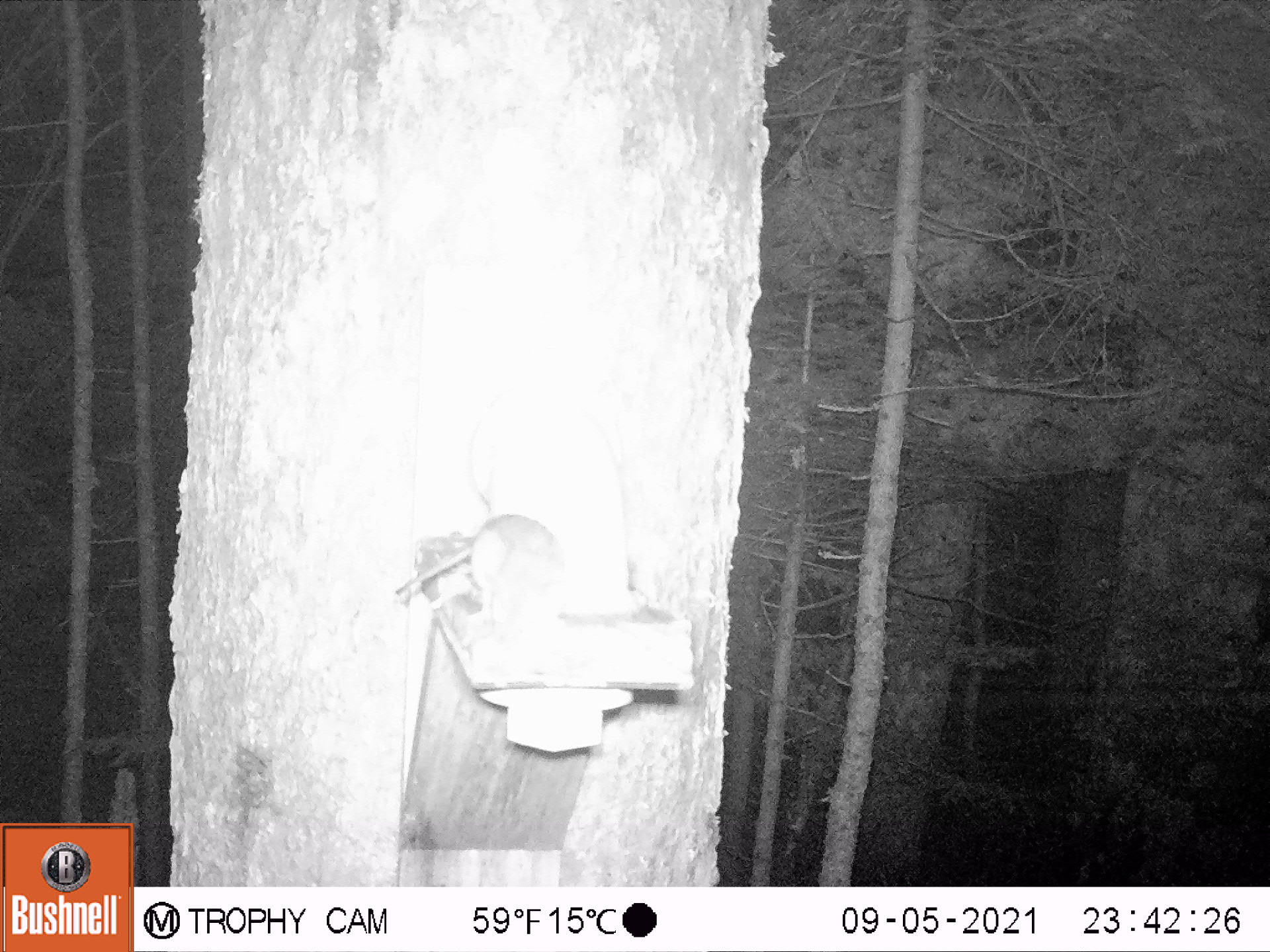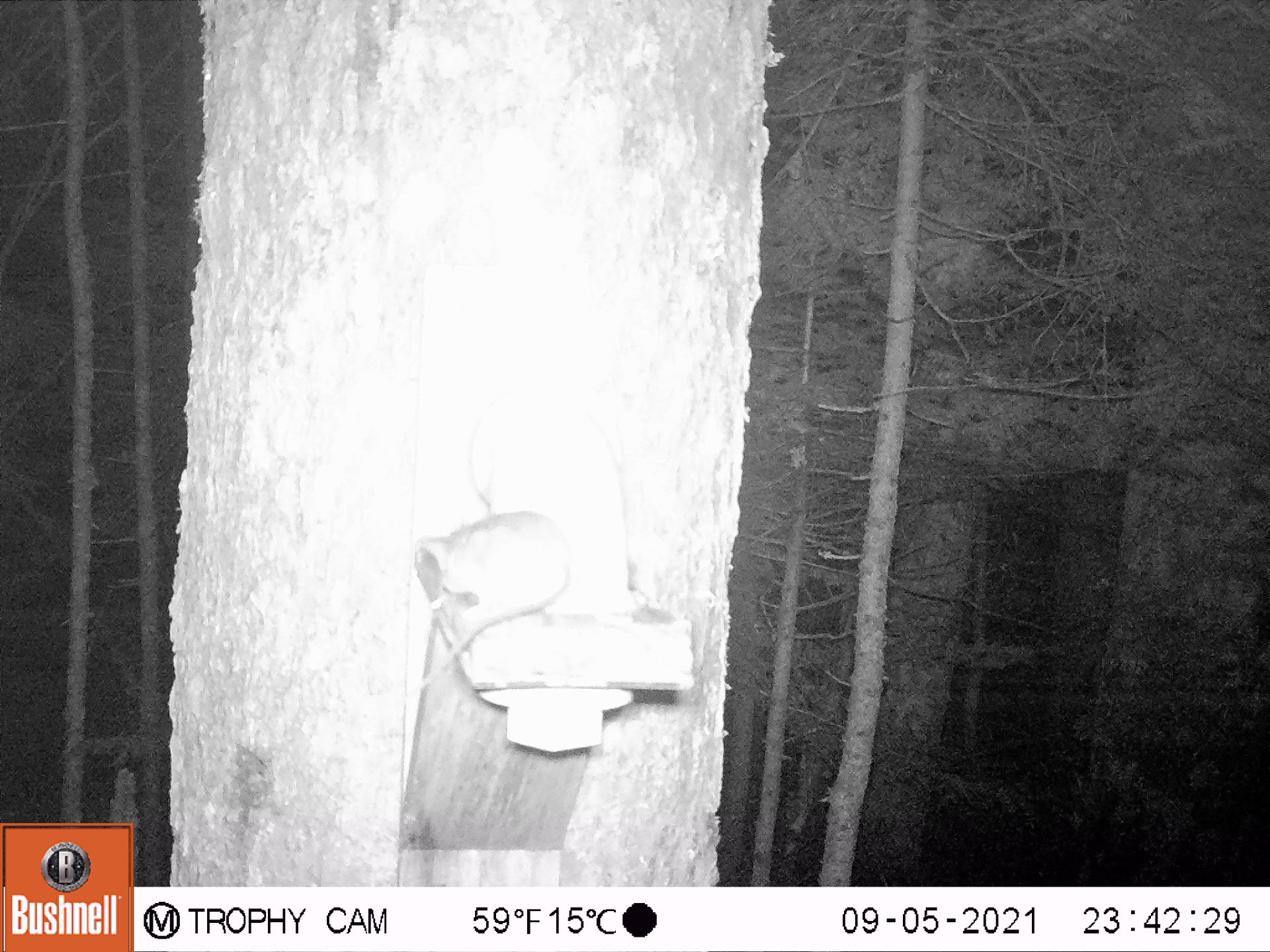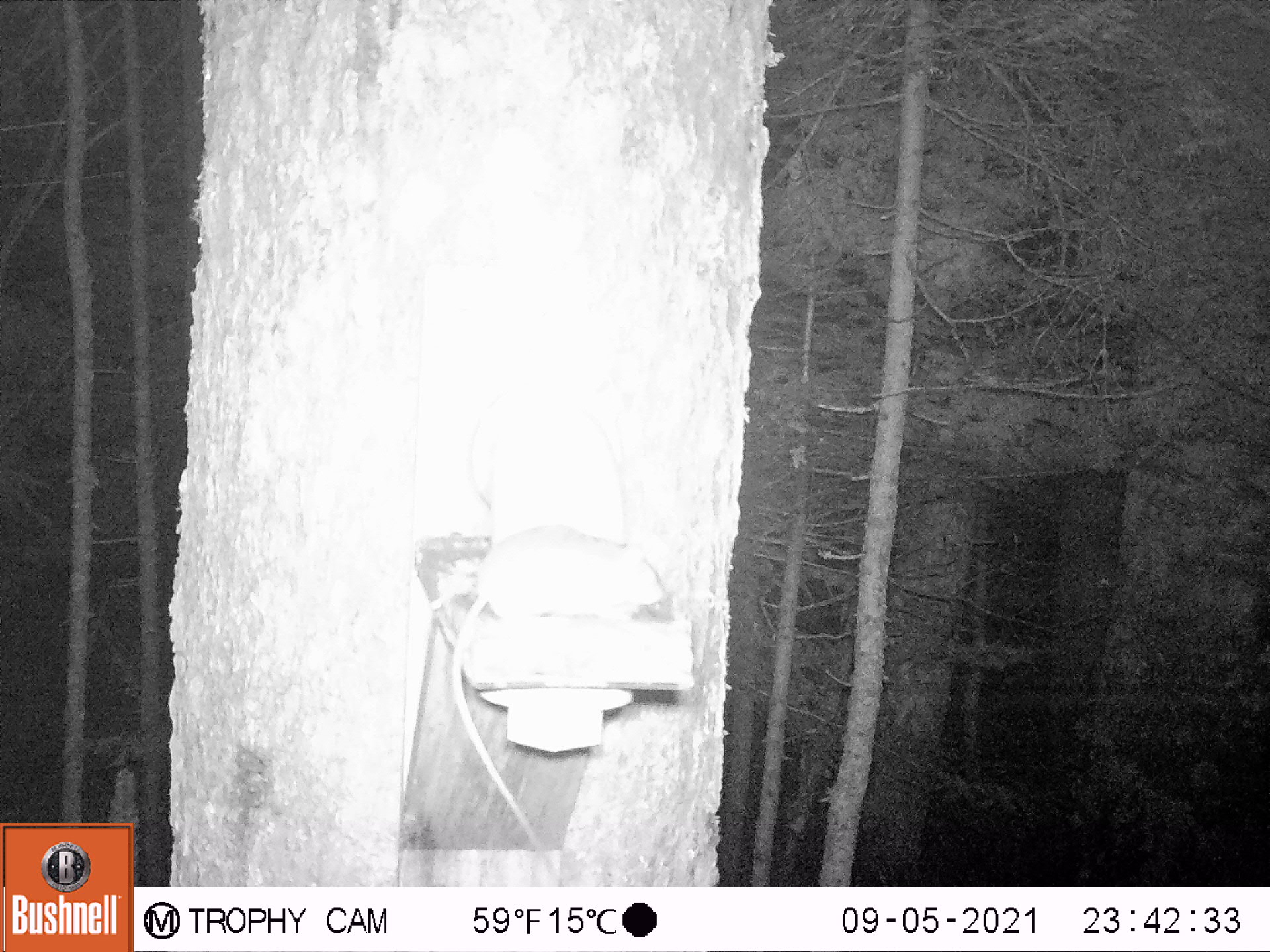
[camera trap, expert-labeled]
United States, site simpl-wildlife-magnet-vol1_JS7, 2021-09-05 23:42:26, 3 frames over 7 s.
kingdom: Animalia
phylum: Chordata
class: Mammalia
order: Rodentia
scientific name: Rodentia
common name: mouse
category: mouse sp.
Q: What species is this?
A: Mouse sp. (mouse) (Rodentia).